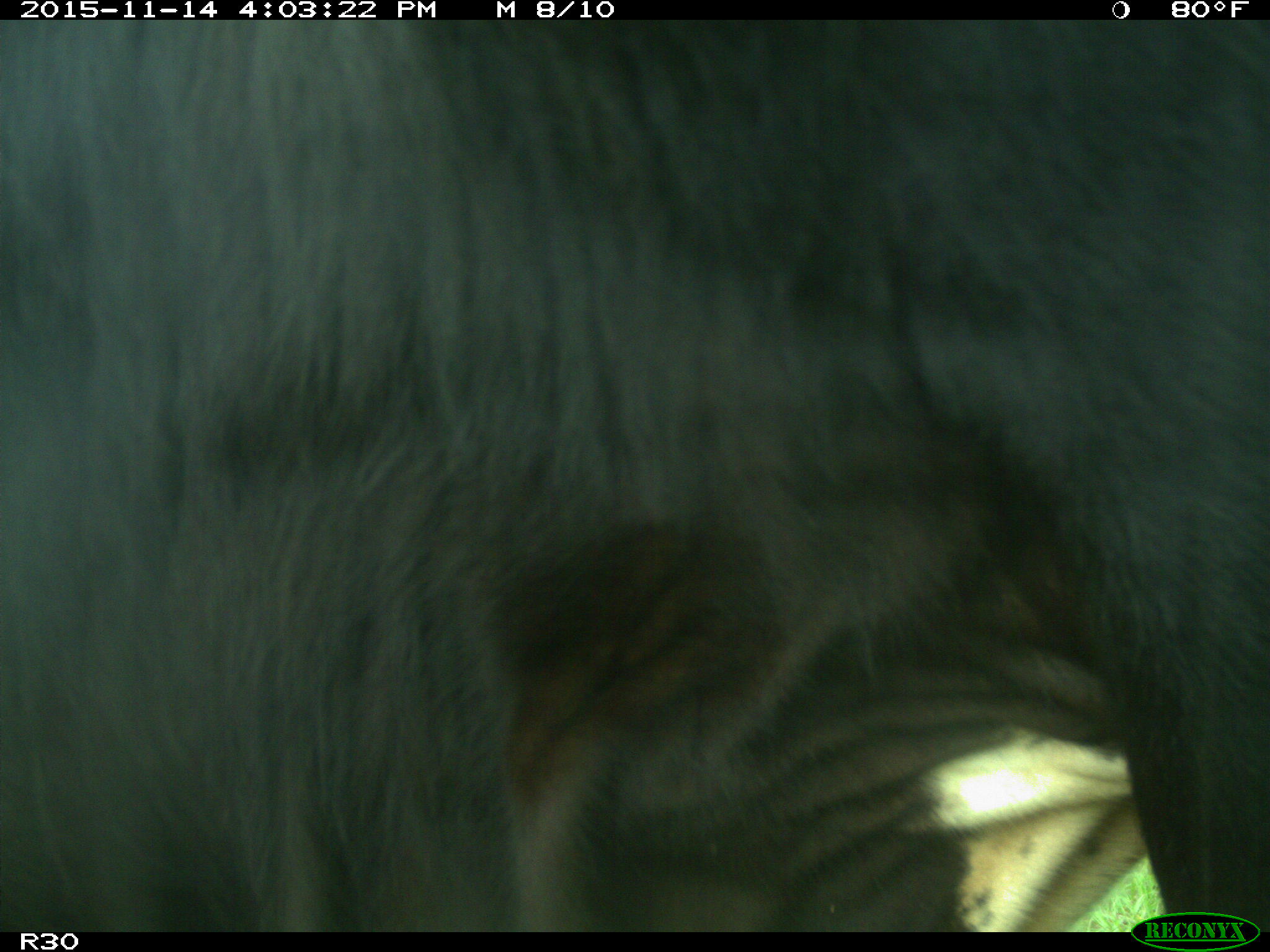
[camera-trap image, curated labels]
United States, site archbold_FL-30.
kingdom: Animalia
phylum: Chordata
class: Mammalia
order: Artiodactyla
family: Bovidae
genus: Bos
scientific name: Bos taurus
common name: domestic cow